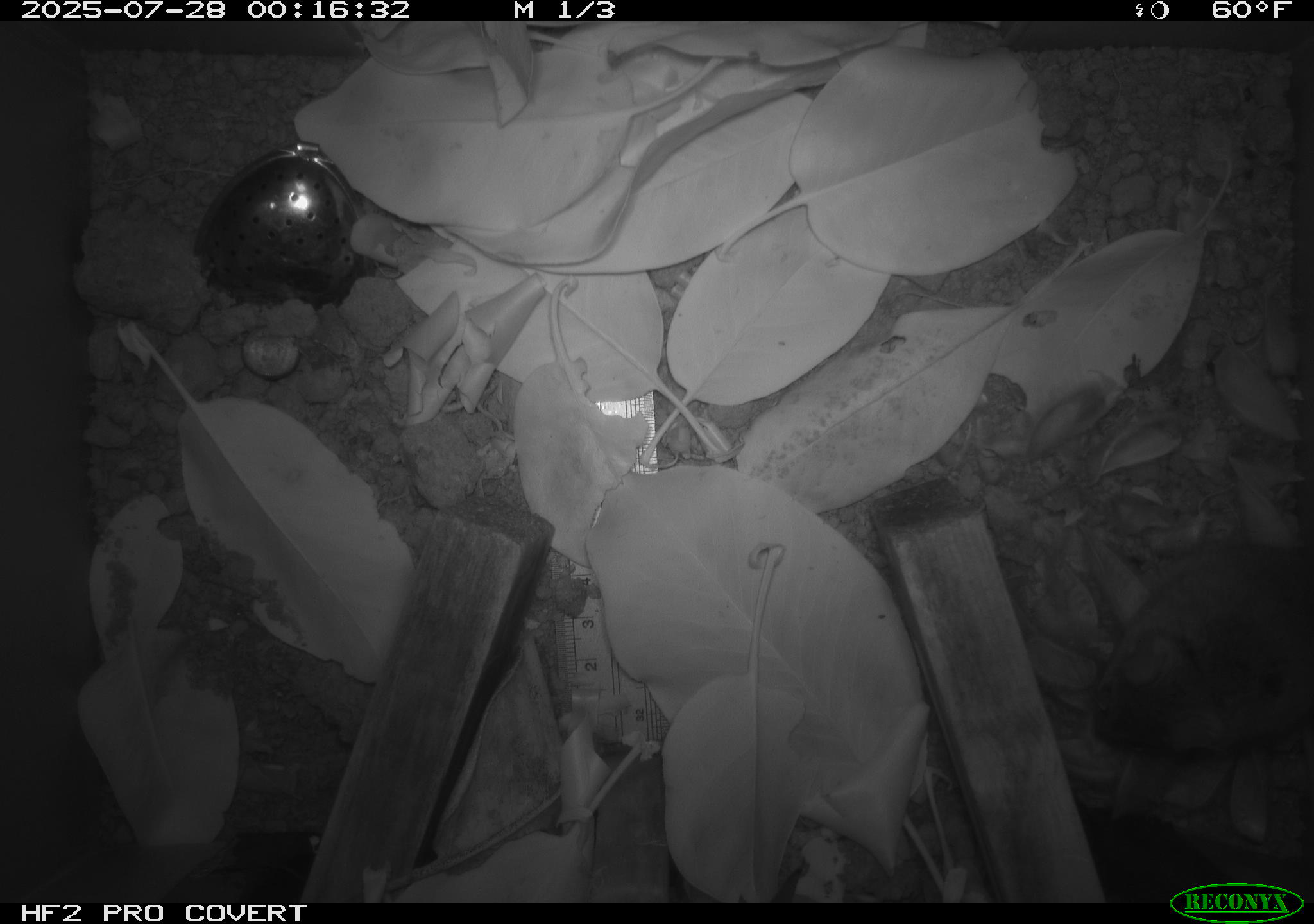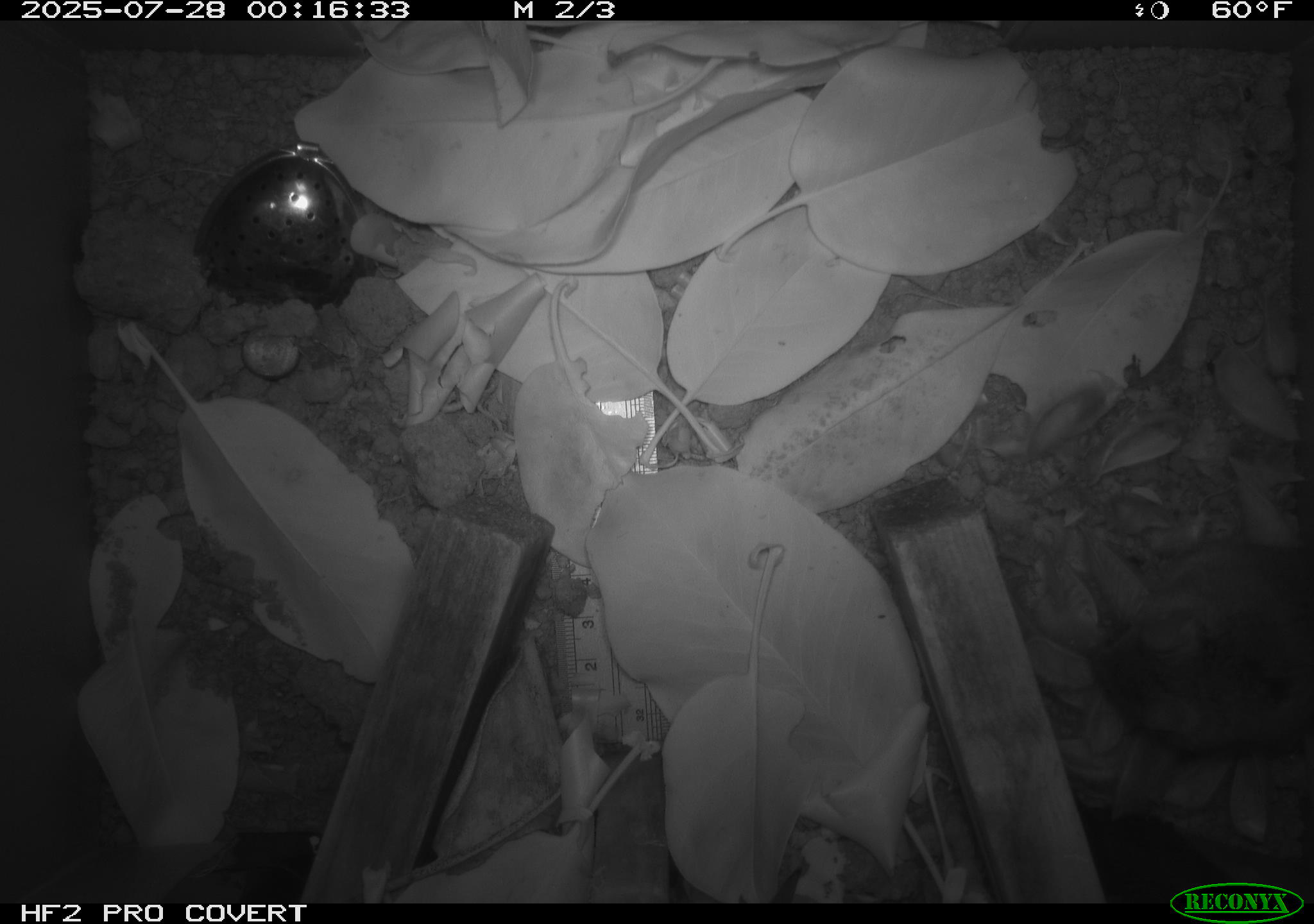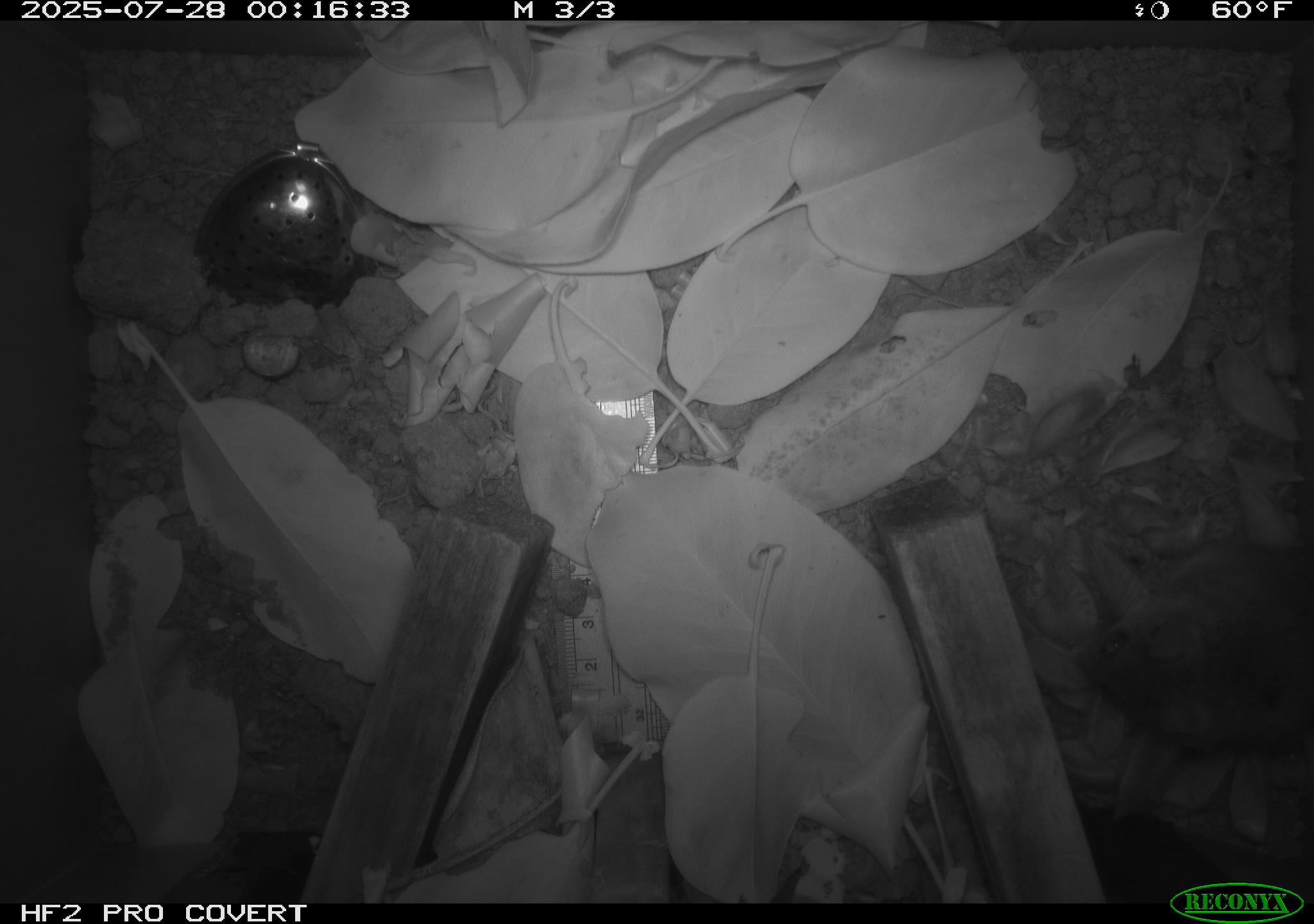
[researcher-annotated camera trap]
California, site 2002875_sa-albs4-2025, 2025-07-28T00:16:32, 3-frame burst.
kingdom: Animalia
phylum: Chordata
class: Mammalia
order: Rodentia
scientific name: Rodentia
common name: mouse species